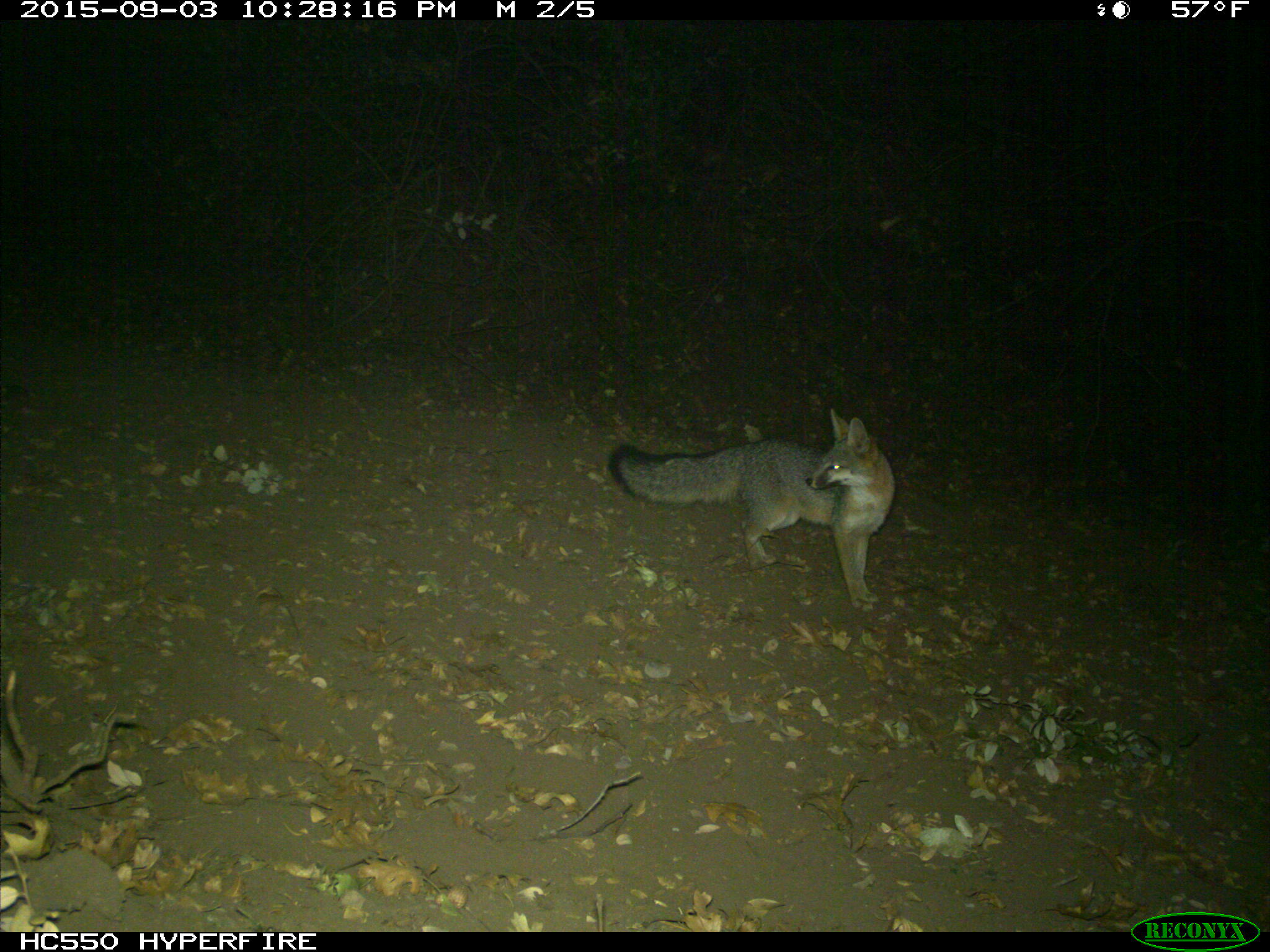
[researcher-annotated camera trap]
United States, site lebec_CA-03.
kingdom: Animalia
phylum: Chordata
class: Mammalia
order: Carnivora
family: Canidae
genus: Urocyon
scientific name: Urocyon cinereoargenteus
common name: gray fox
Urocyon cinereoargenteus (gray fox).